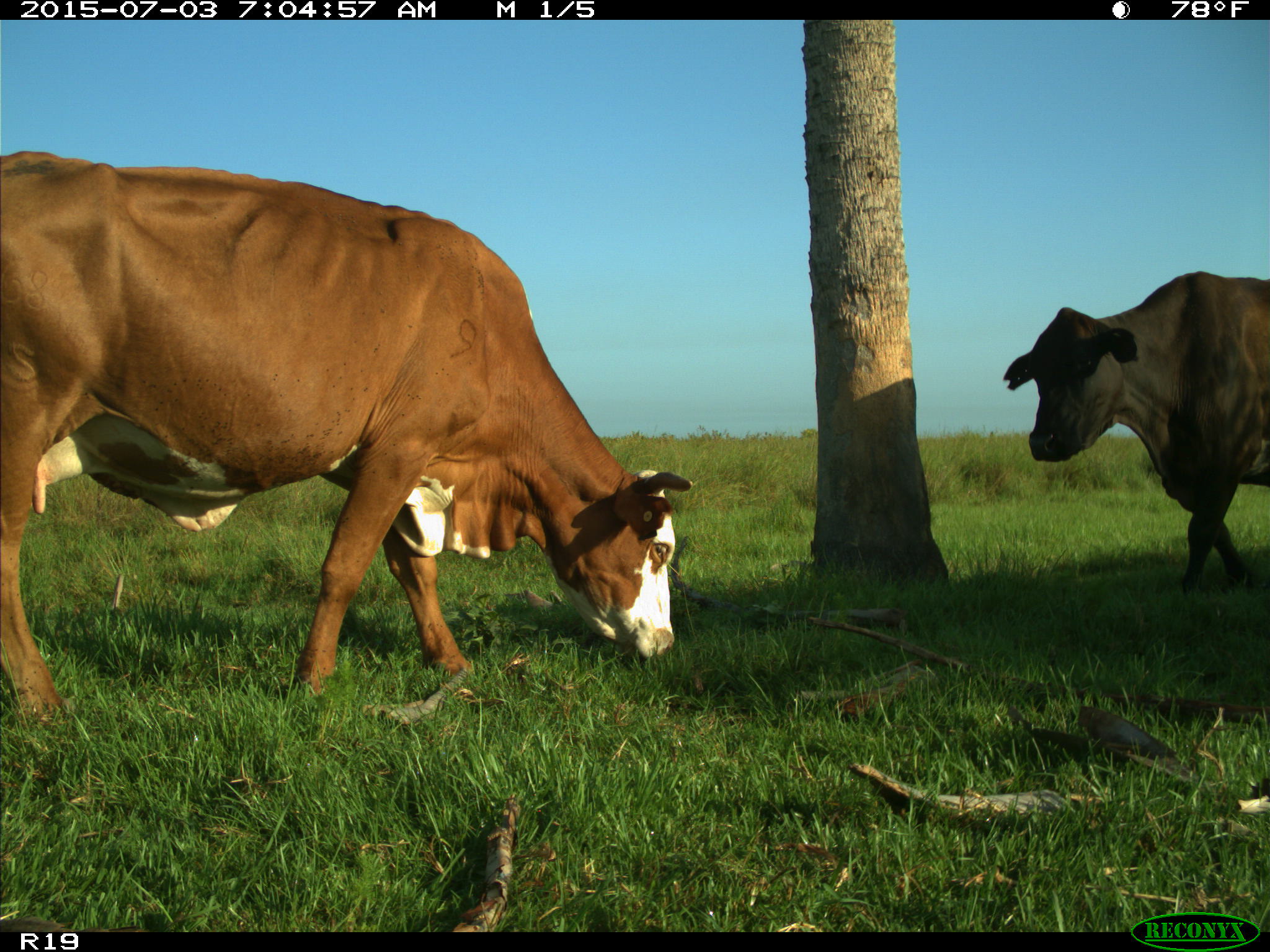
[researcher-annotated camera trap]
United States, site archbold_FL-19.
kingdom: Animalia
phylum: Chordata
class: Mammalia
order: Artiodactyla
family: Bovidae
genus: Bos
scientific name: Bos taurus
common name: domestic cow